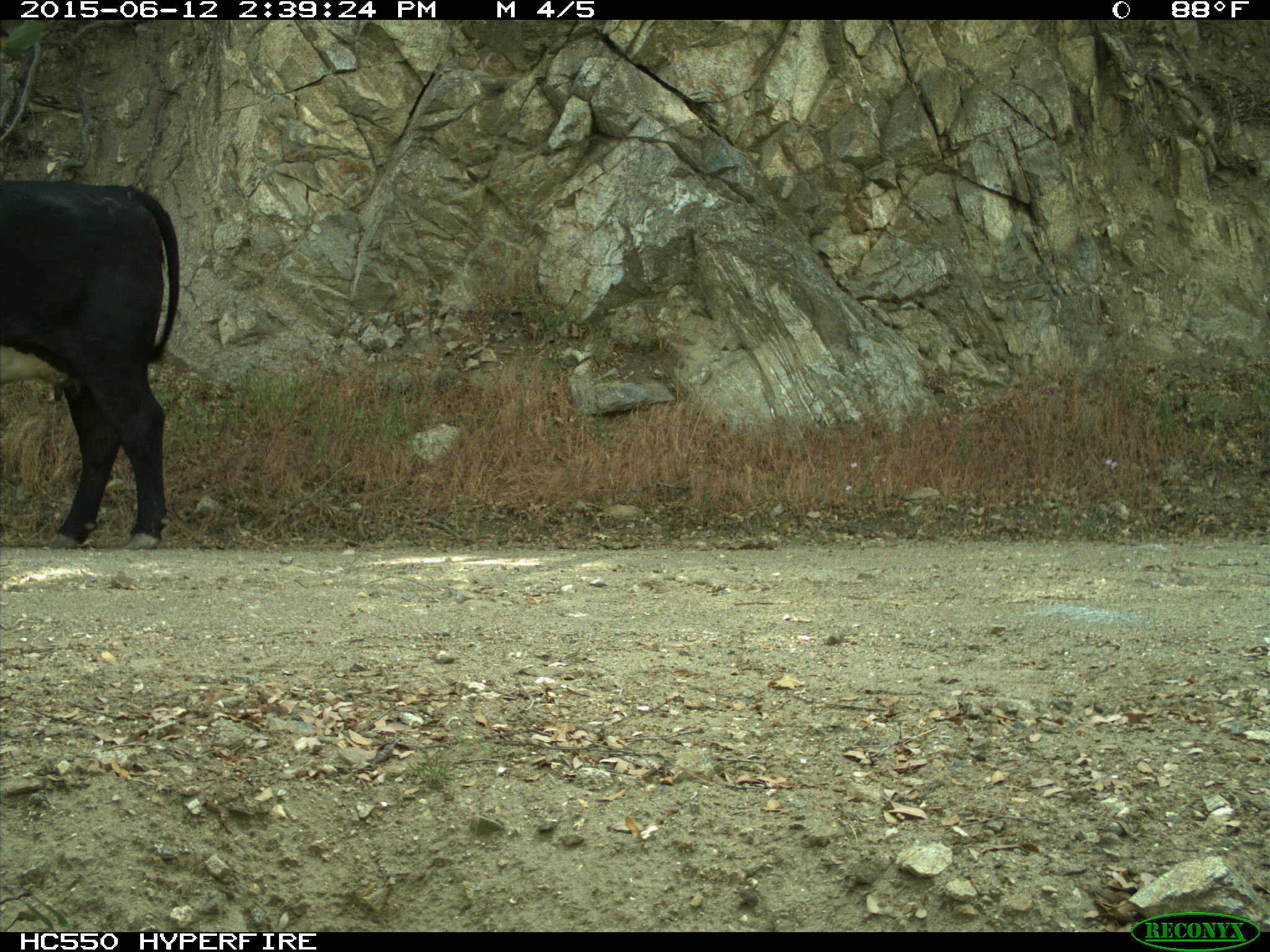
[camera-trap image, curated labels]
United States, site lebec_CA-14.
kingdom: Animalia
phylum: Chordata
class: Mammalia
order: Artiodactyla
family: Bovidae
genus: Bos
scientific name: Bos taurus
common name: domestic cow